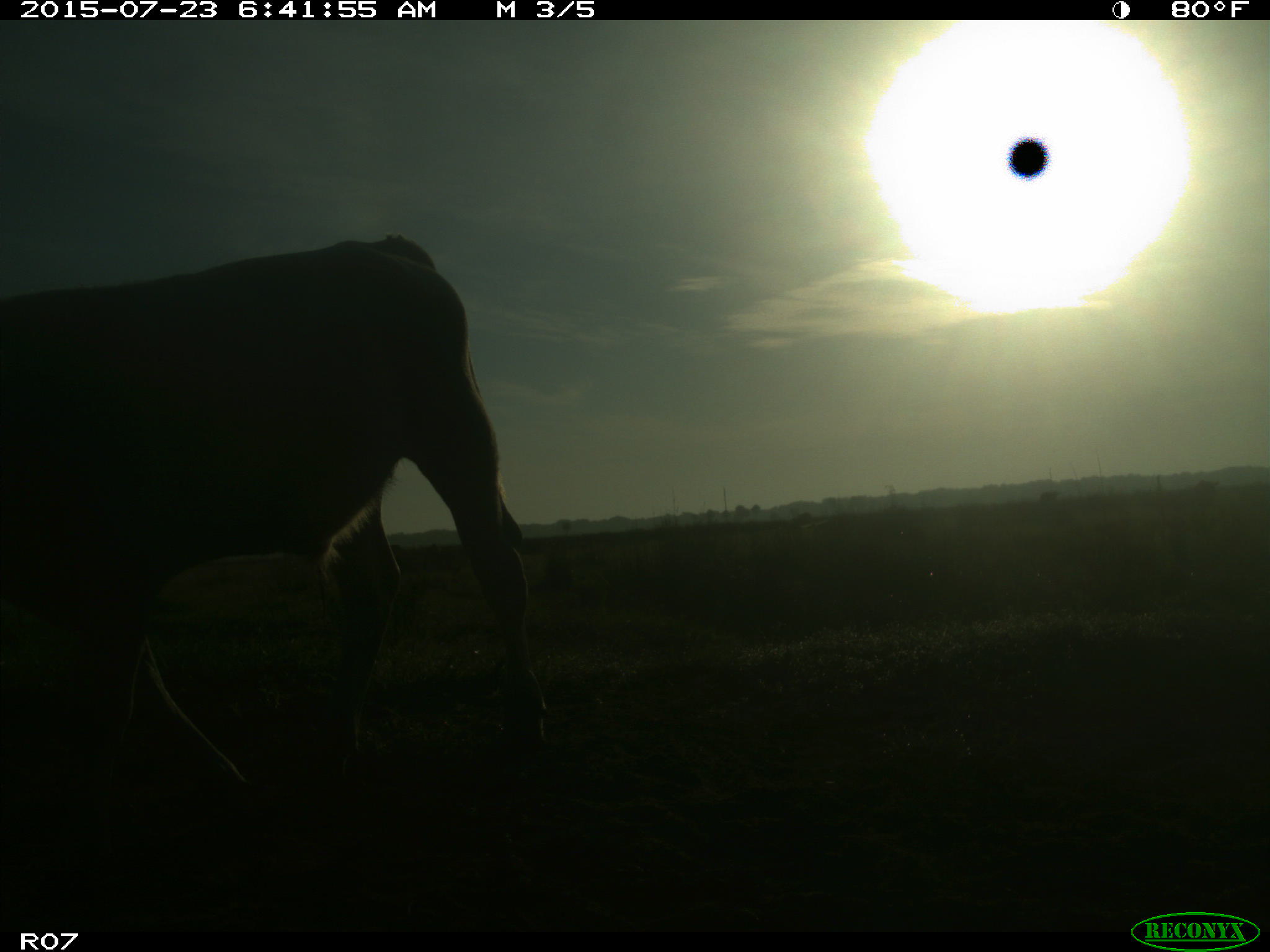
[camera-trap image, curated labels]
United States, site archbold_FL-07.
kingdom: Animalia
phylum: Chordata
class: Mammalia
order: Artiodactyla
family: Bovidae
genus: Bos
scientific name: Bos taurus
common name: domestic cow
Bos taurus (domestic cow).